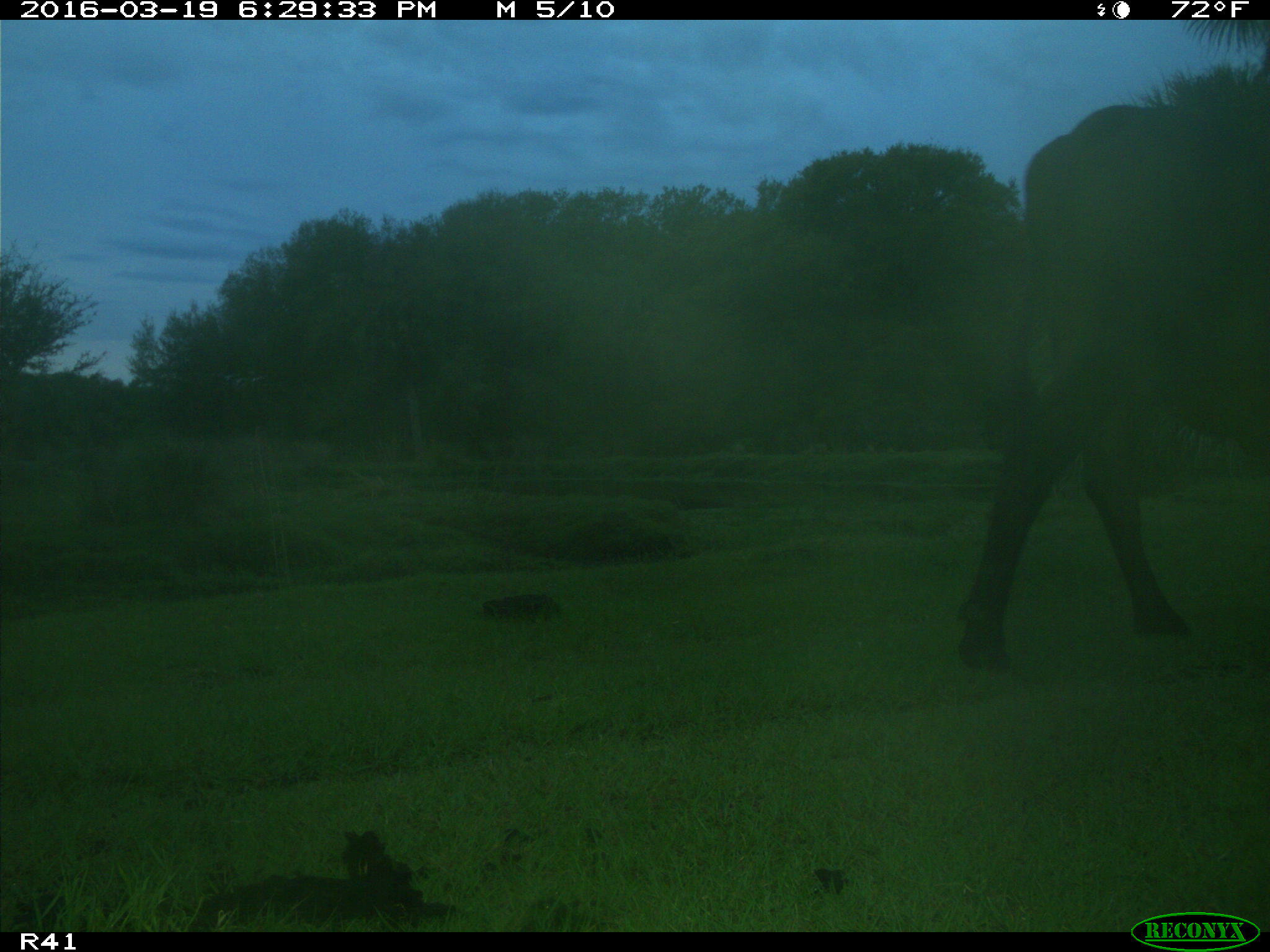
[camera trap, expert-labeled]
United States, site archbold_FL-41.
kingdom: Animalia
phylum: Chordata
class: Mammalia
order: Artiodactyla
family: Bovidae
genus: Bos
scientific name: Bos taurus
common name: domestic cow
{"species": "Bos taurus (domestic cow)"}